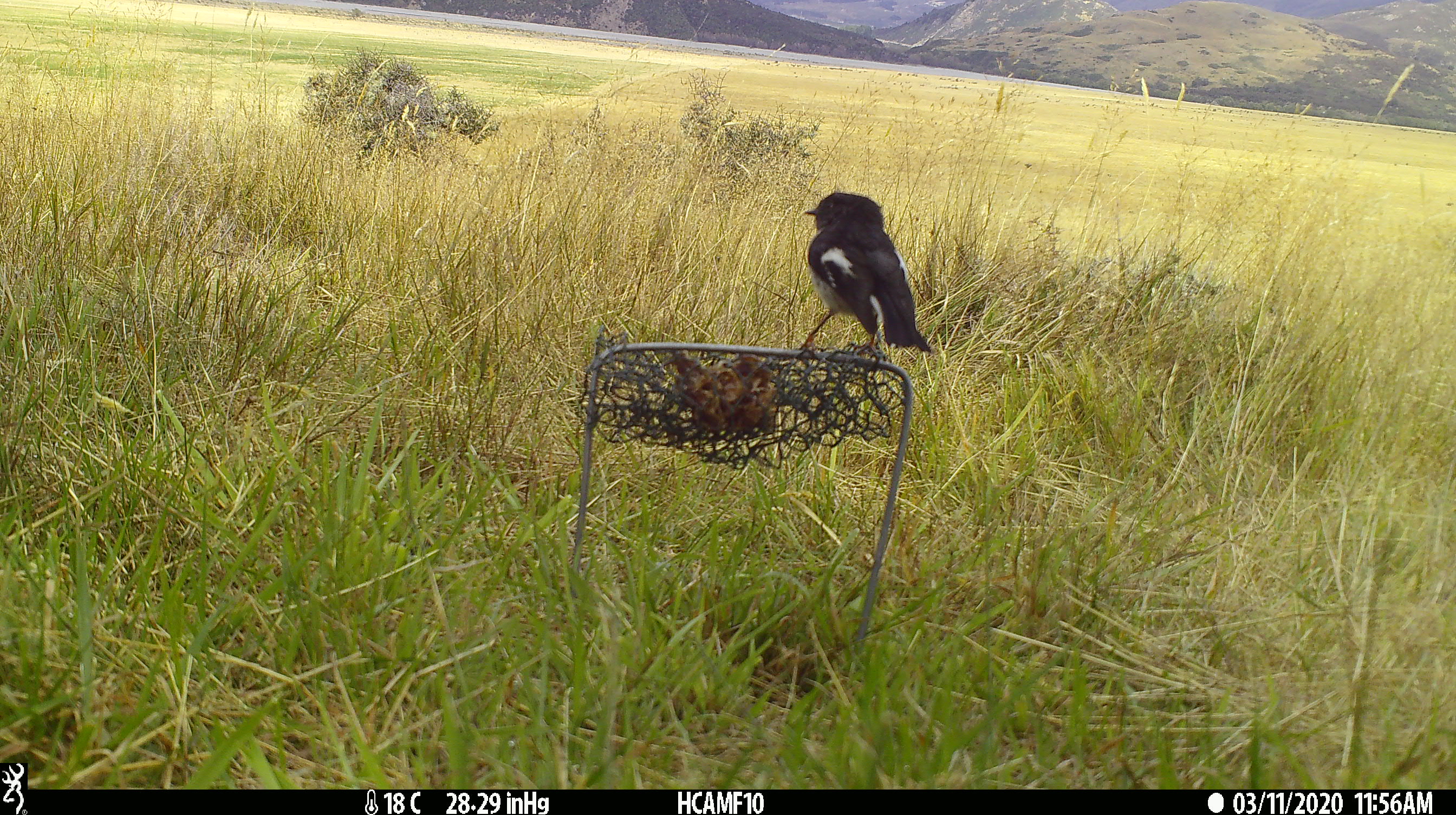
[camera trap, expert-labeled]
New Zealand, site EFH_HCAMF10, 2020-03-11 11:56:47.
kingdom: Animalia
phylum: Chordata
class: Aves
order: Passeriformes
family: Petroicidae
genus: Petroica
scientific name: Petroica macrocephala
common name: tomtit